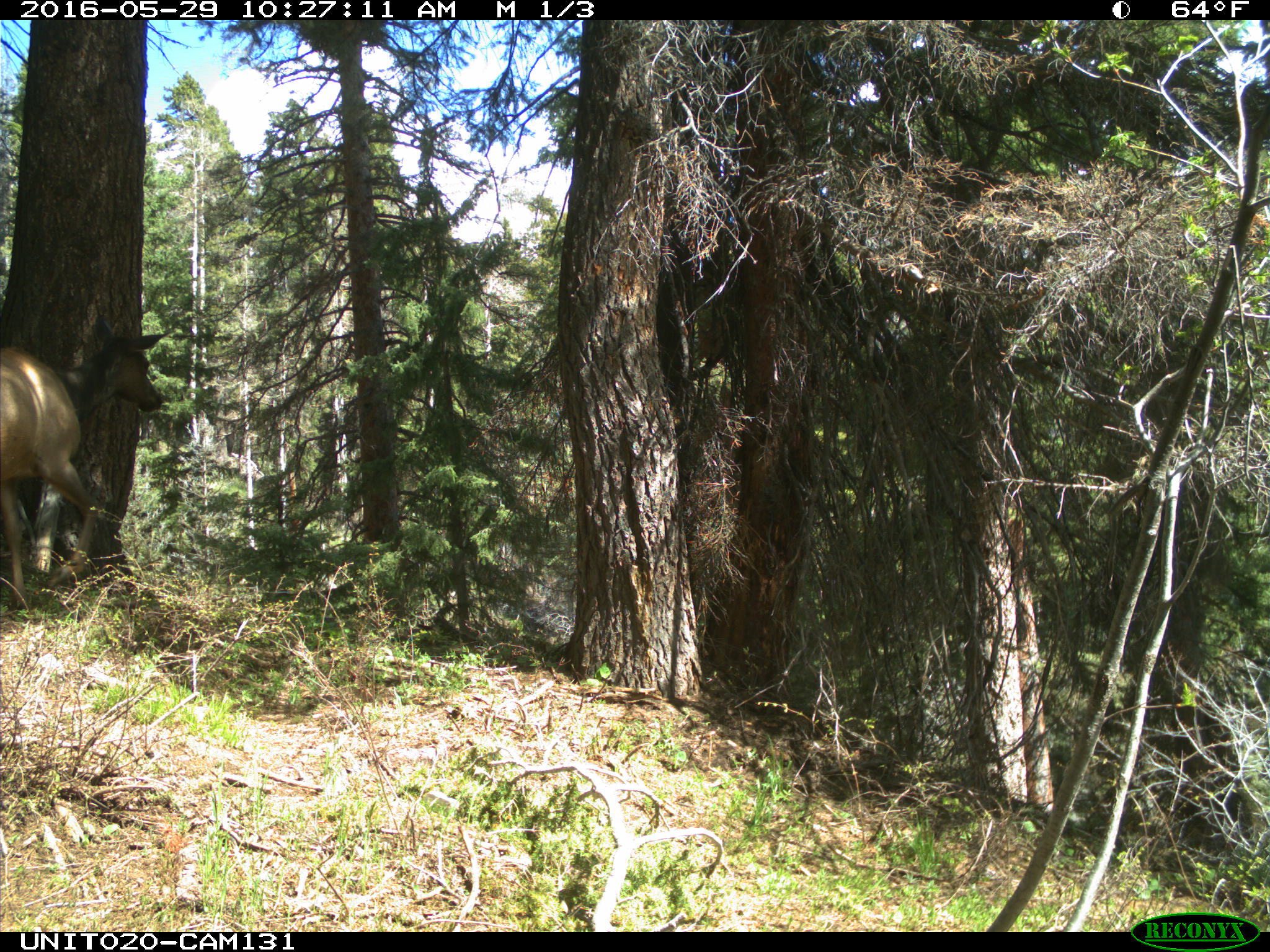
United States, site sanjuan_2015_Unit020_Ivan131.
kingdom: Animalia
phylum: Chordata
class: Mammalia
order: Artiodactyla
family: Cervidae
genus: Cervus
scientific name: Cervus elaphus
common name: red deer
Cervus elaphus (red deer).